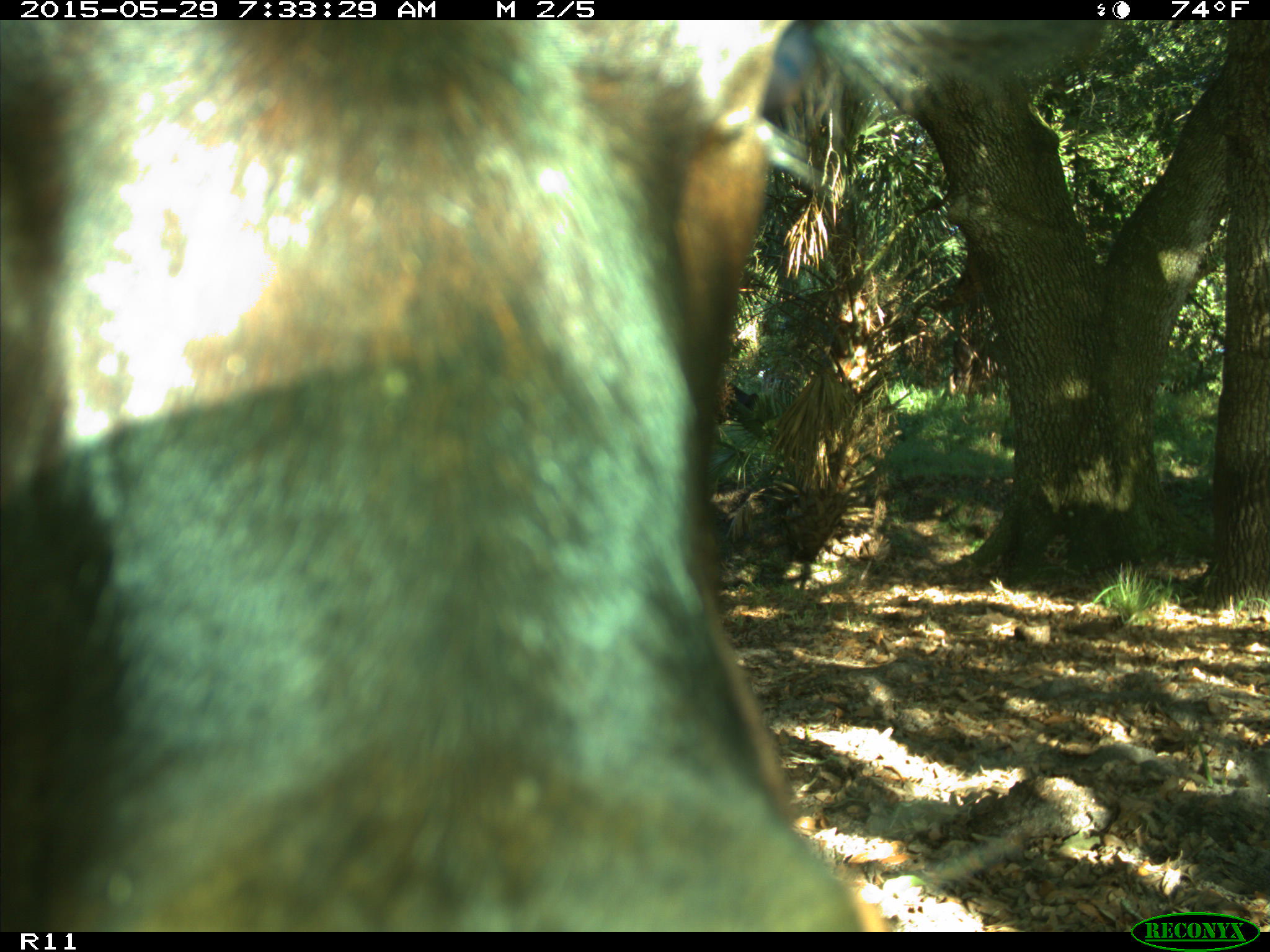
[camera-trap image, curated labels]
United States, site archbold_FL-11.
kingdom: Animalia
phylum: Chordata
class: Mammalia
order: Artiodactyla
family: Bovidae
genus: Bos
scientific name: Bos taurus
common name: domestic cow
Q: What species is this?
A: Bos taurus (domestic cow).